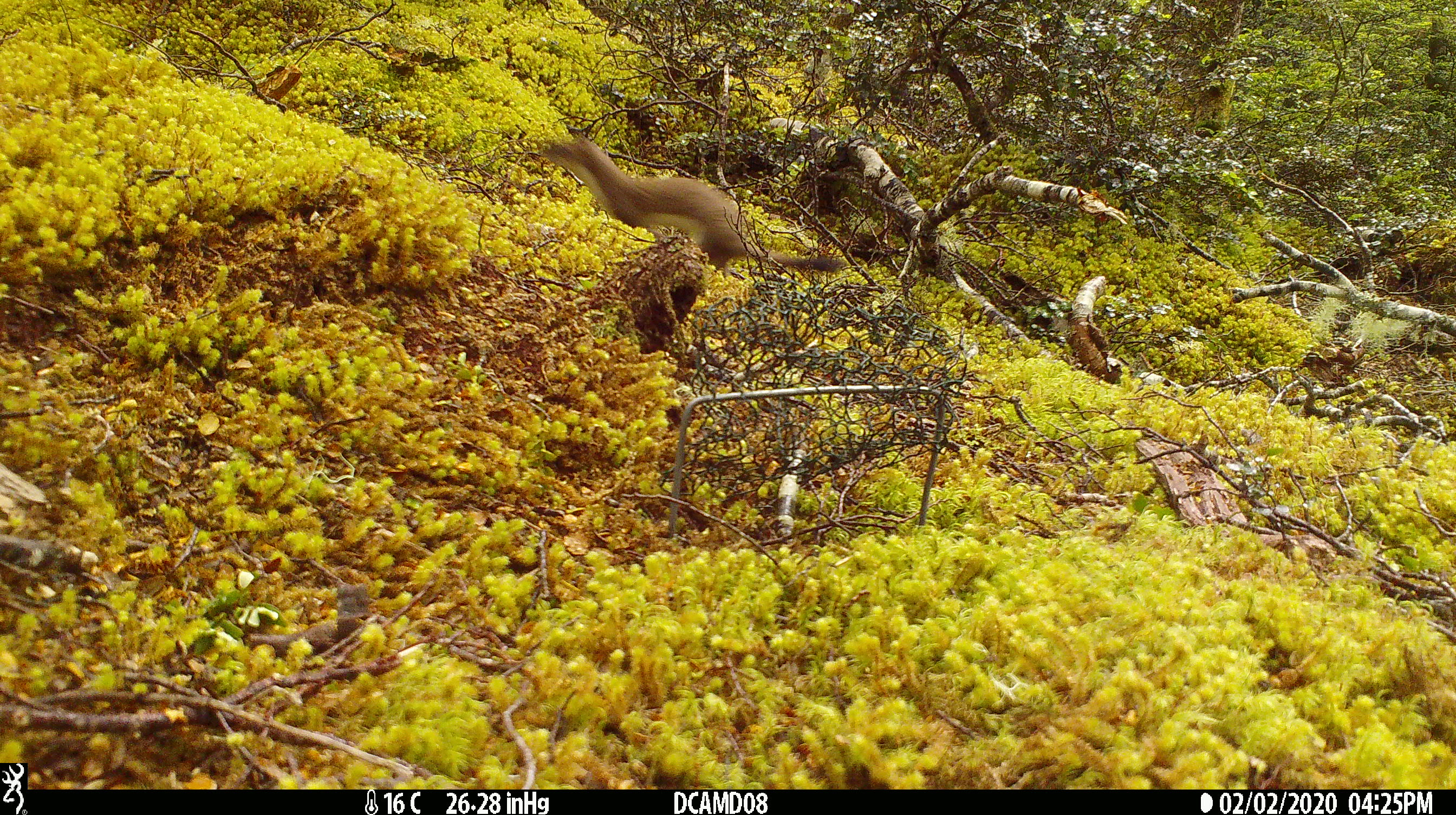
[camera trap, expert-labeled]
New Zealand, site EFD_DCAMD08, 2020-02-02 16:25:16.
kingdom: Animalia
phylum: Chordata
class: Mammalia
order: Carnivora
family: Mustelidae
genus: Mustela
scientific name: Mustela erminea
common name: stoat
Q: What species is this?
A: Stoat (Mustela erminea).